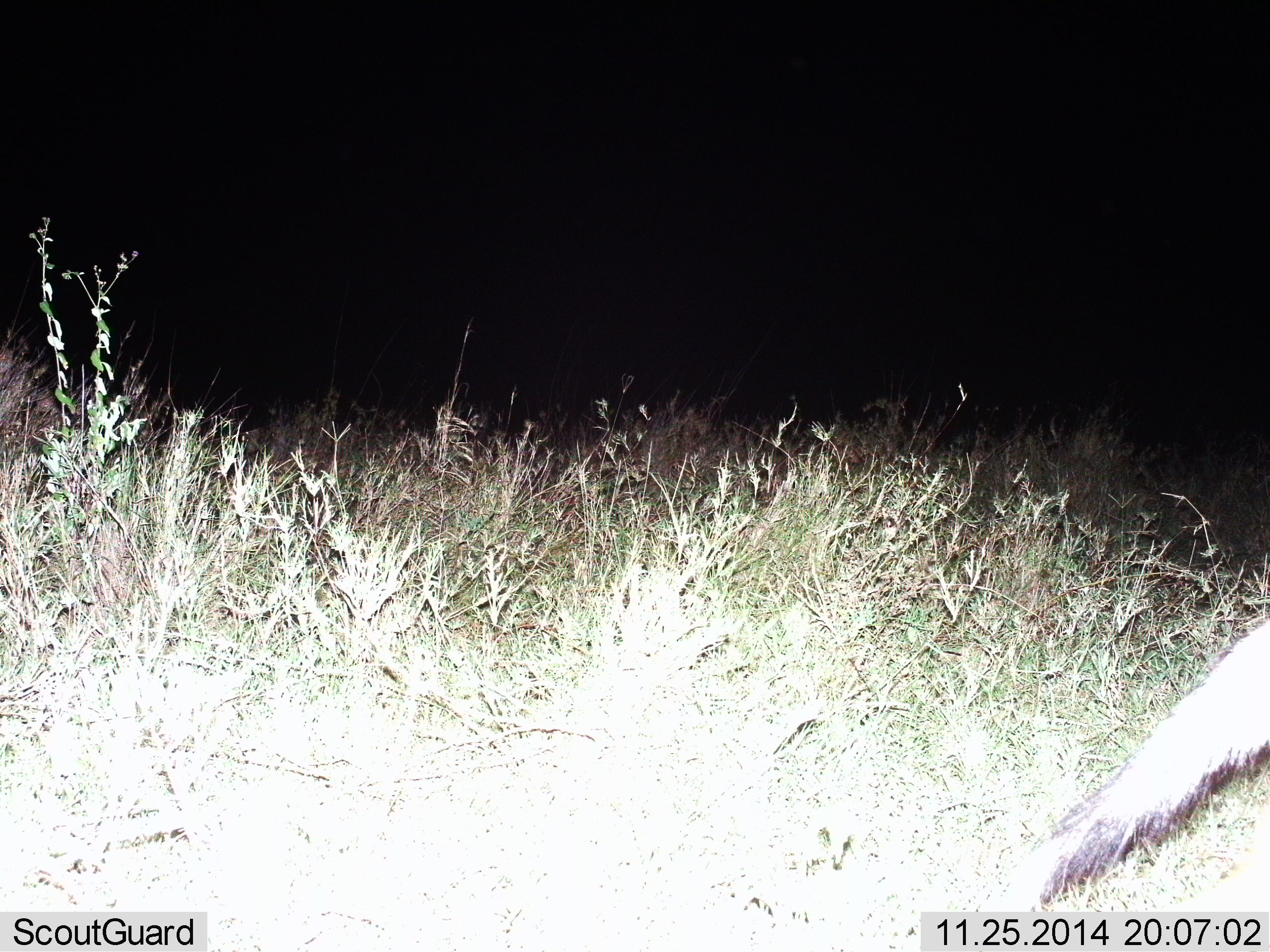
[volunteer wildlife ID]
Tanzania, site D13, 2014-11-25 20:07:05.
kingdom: Animalia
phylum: Chordata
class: Mammalia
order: Carnivora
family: Canidae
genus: Lupulella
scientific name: Lupulella mesomelas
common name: black-backed jackal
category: jackal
Jackal (black-backed jackal) (Lupulella mesomelas), count 1. Behavior (volunteer vote fractions): standing 25%, resting 0%, moving 75%, interacting 0%. Young present (vote fraction): 0%. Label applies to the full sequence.